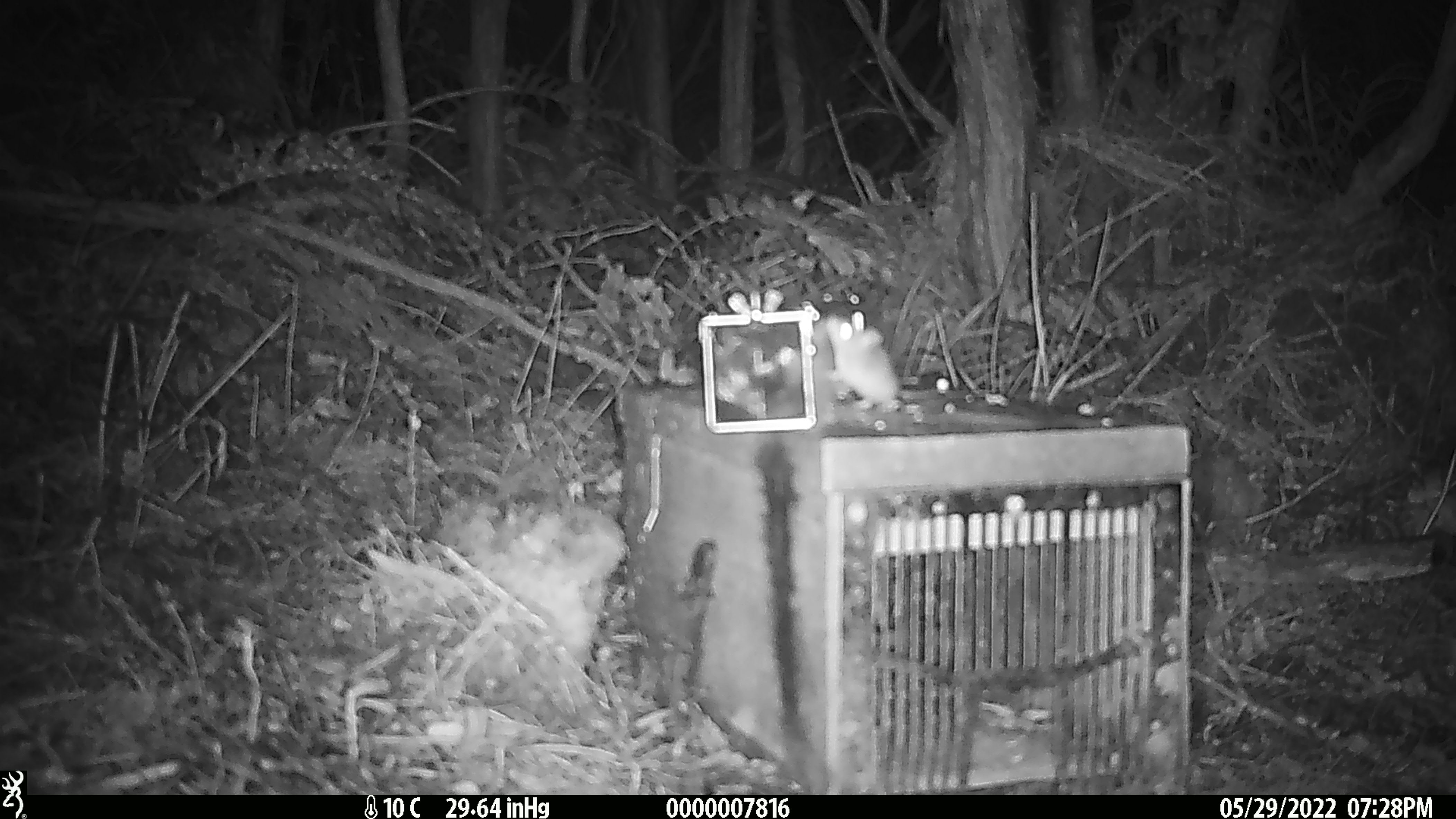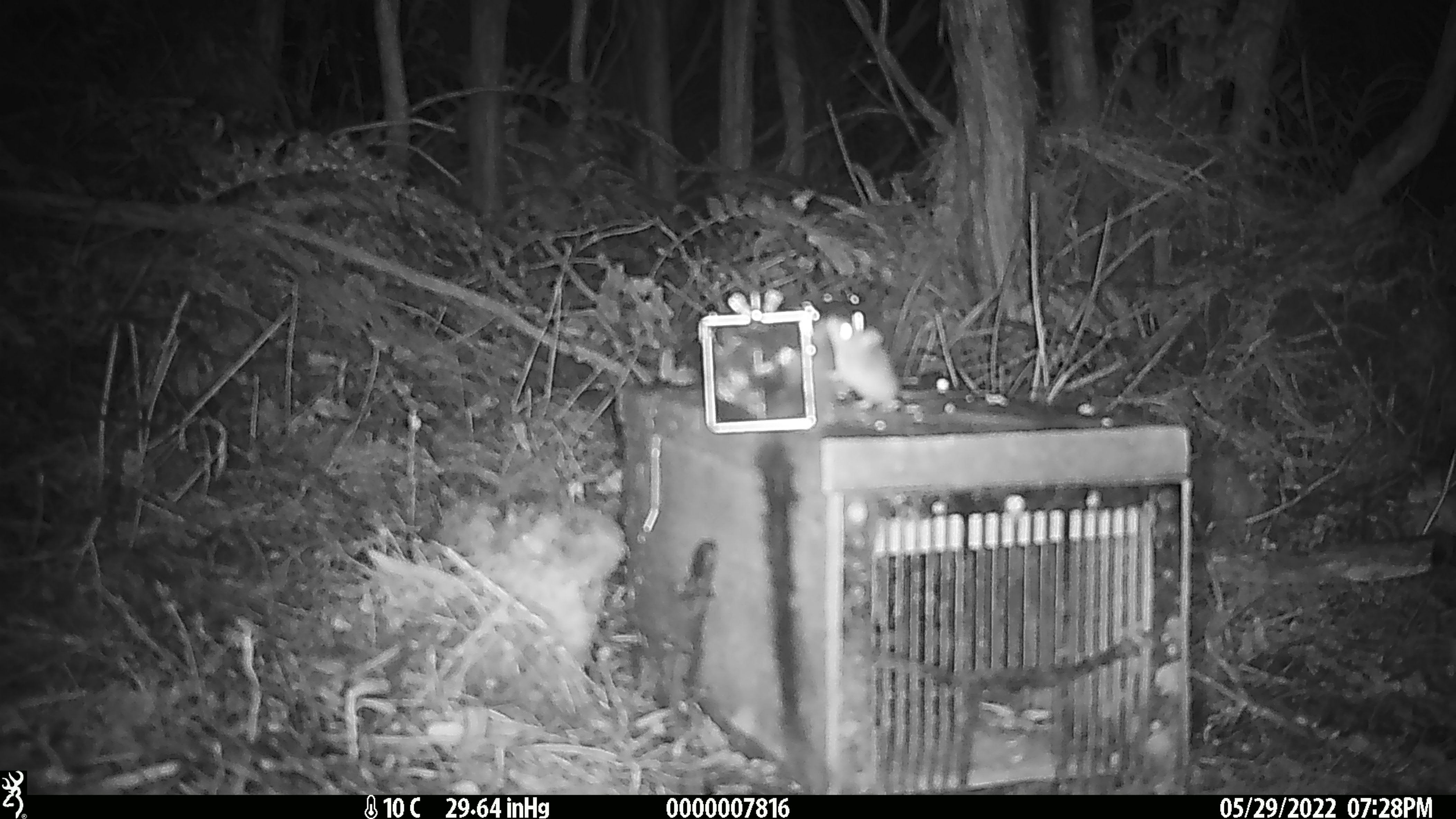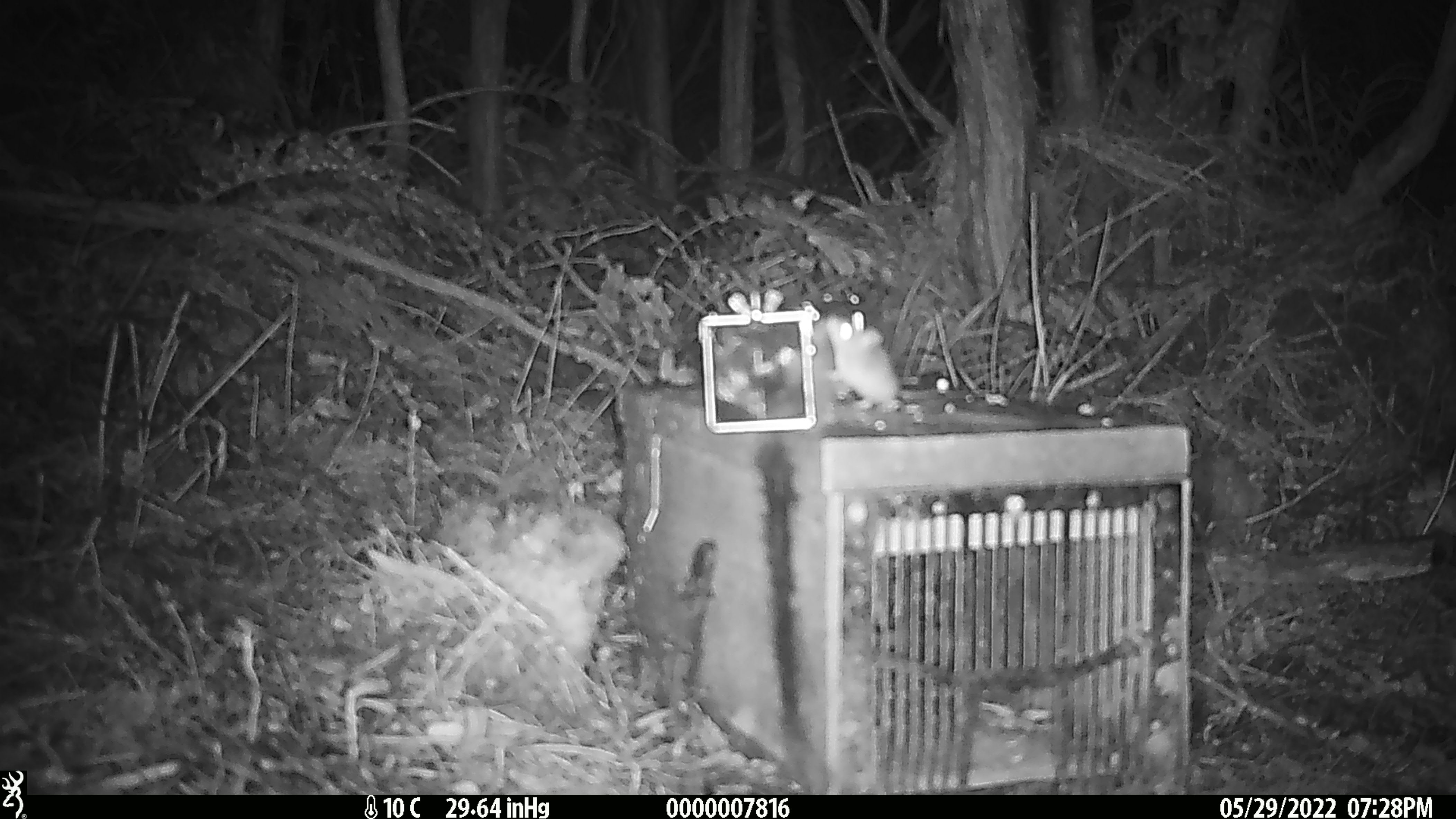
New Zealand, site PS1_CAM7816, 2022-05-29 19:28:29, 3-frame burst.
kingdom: Animalia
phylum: Chordata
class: Mammalia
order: Rodentia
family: Muridae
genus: Mus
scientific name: Mus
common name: mouse